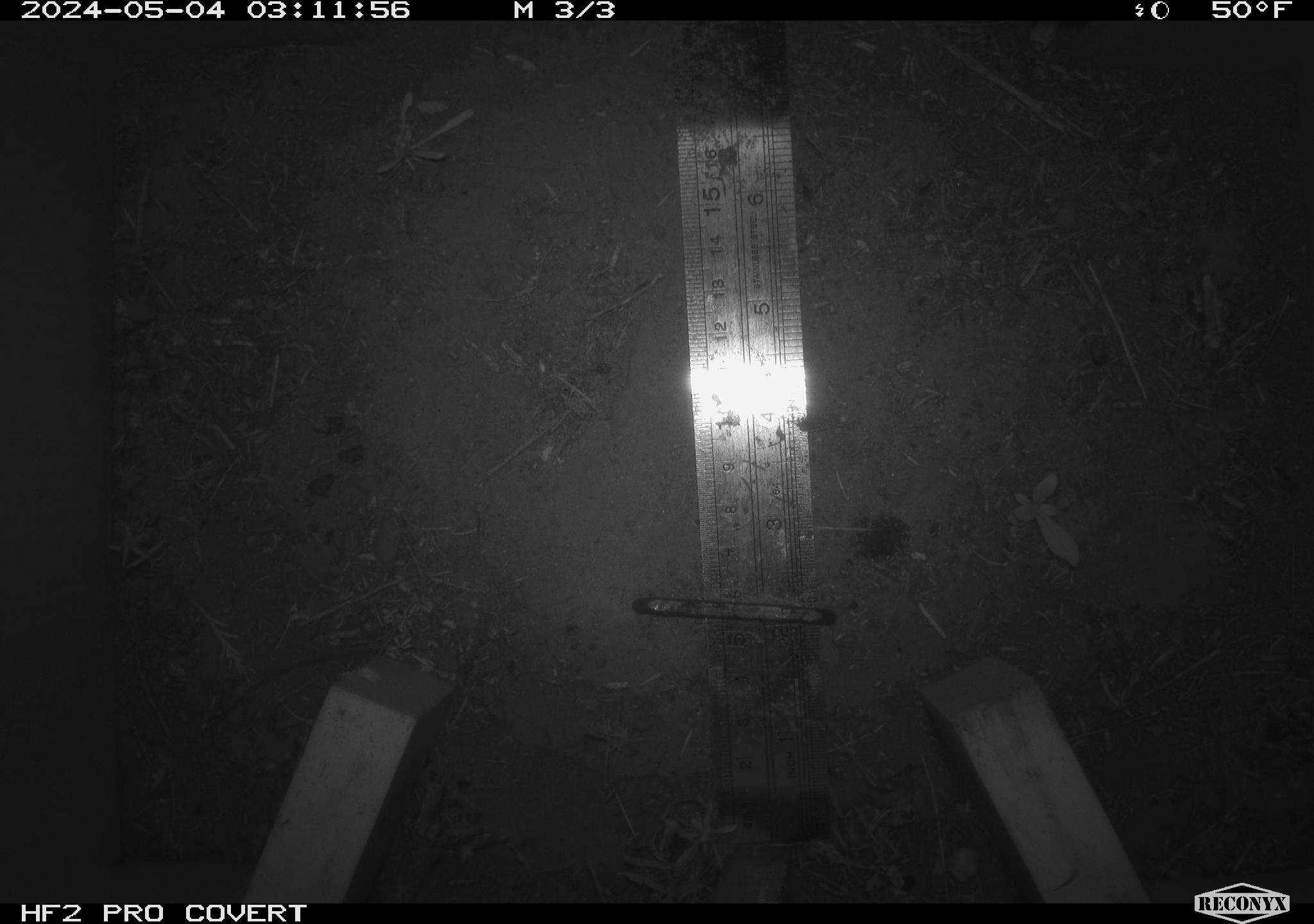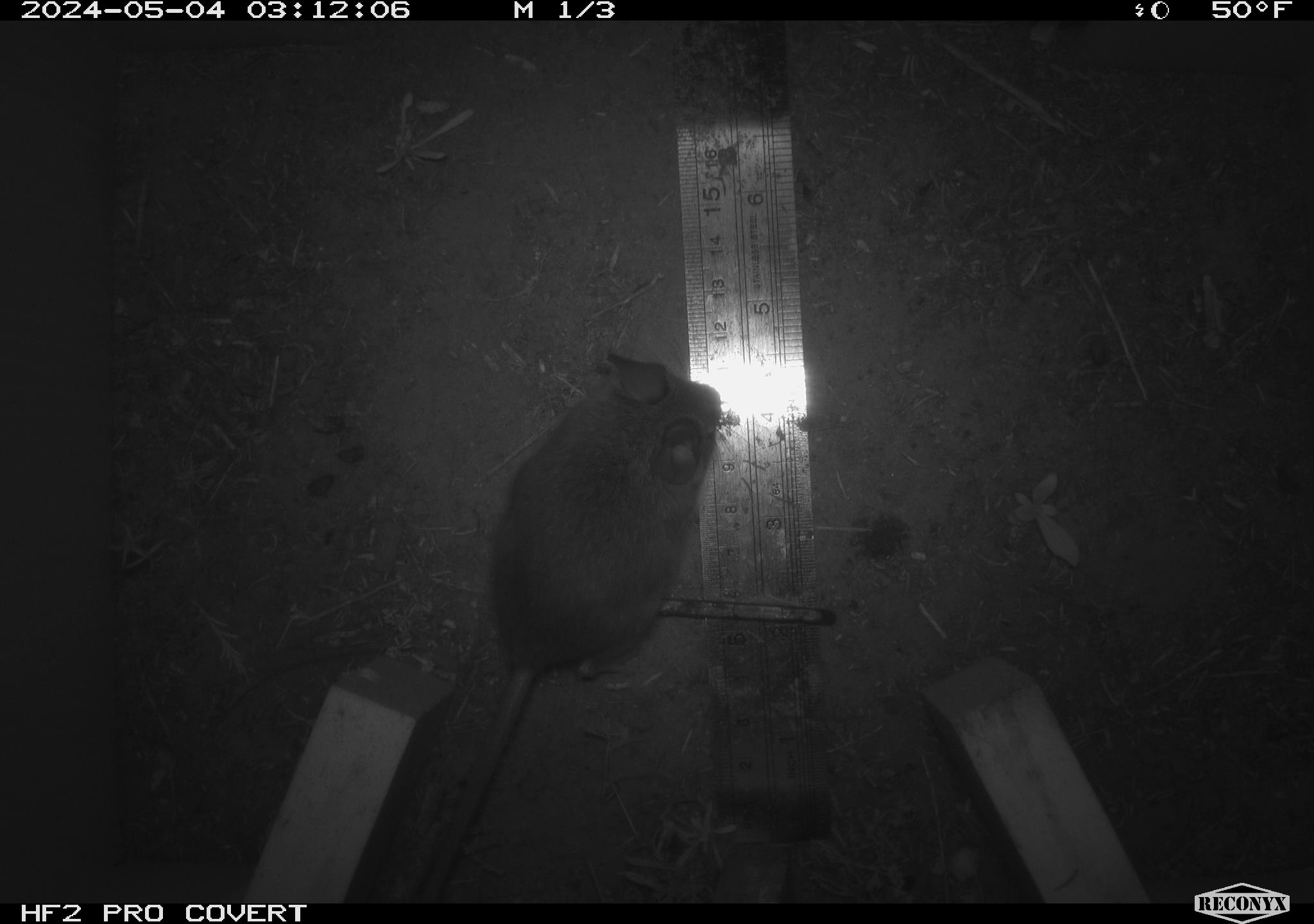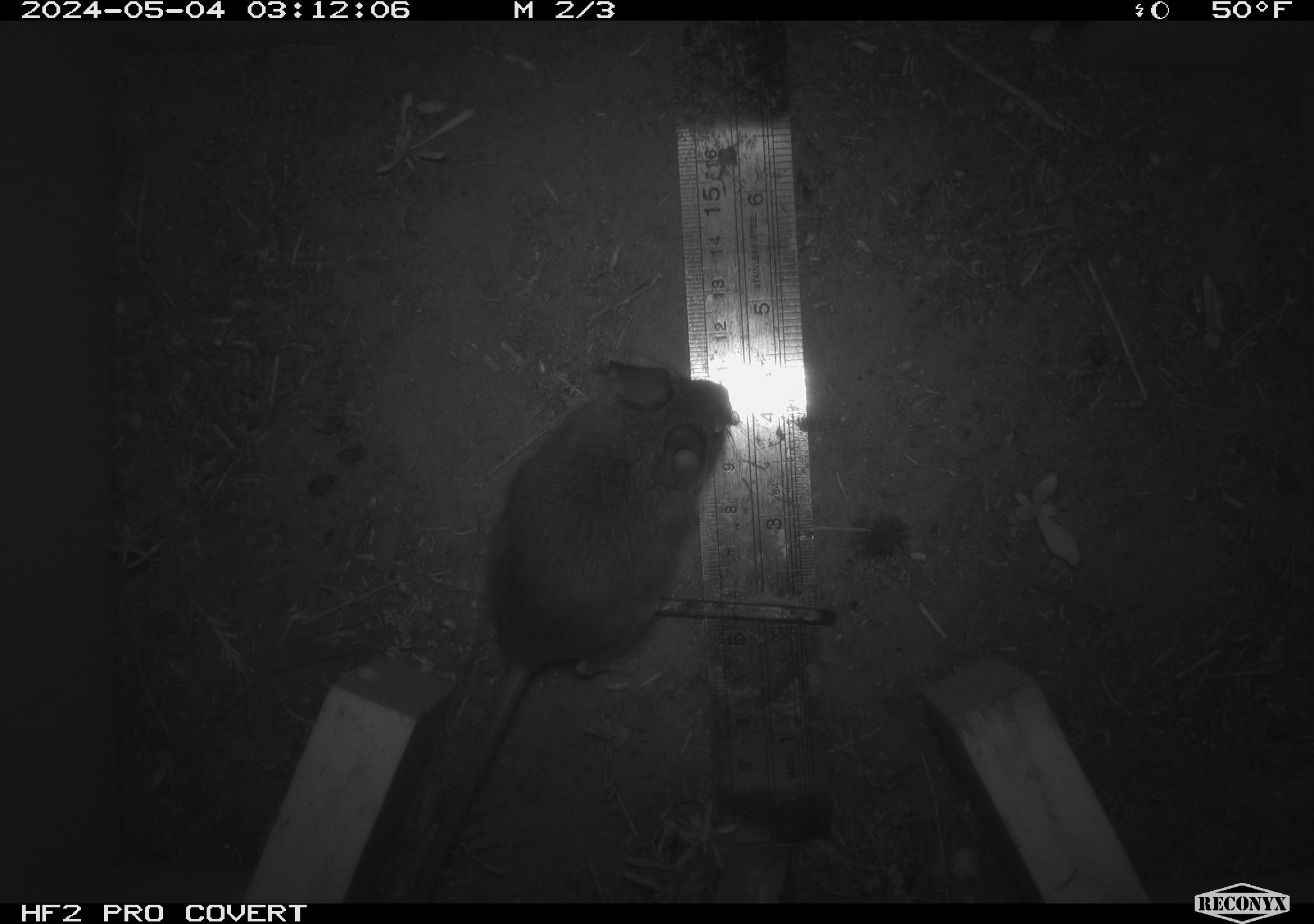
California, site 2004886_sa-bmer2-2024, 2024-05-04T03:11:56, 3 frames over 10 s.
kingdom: Animalia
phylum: Chordata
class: Mammalia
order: Rodentia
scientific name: Rodentia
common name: mouse species